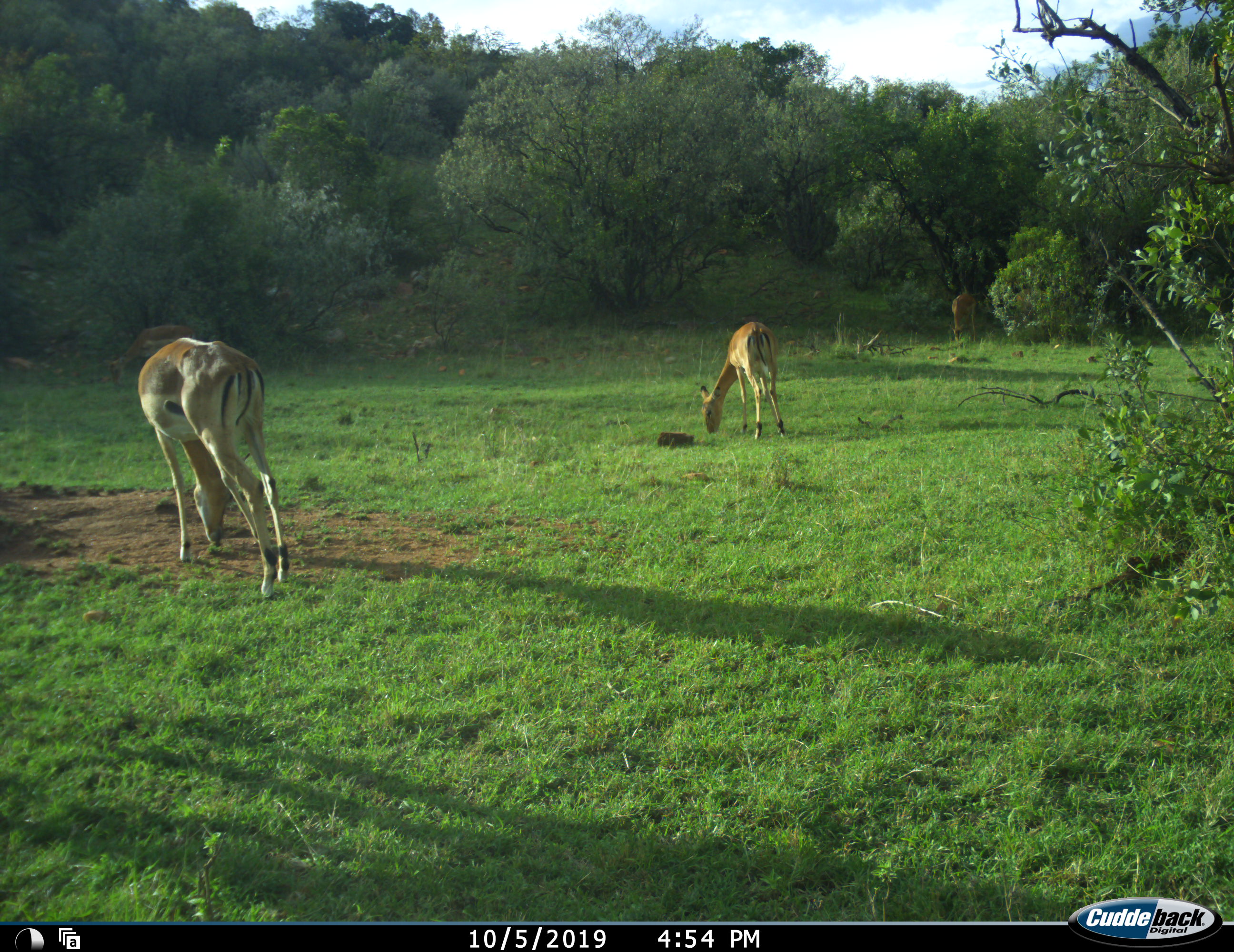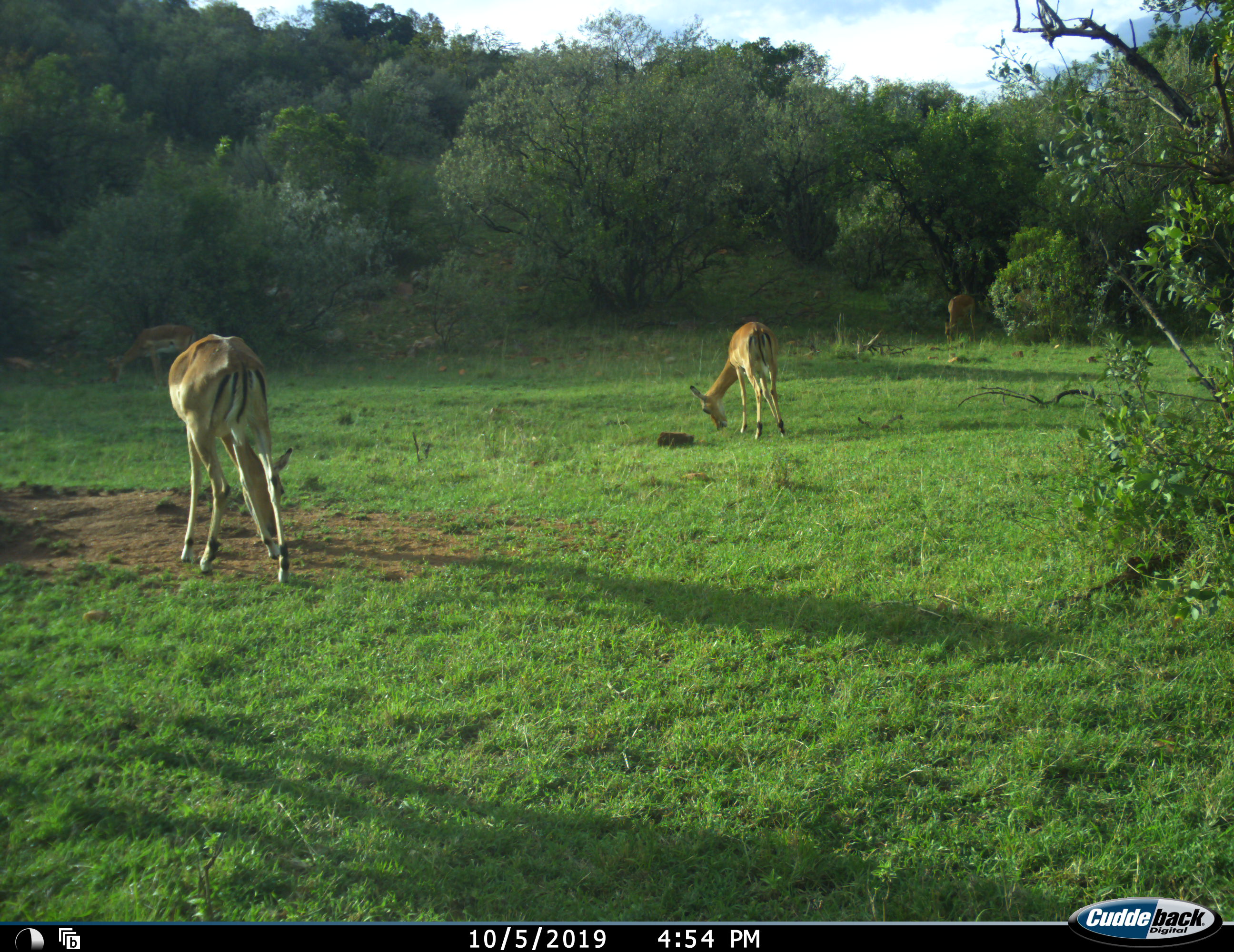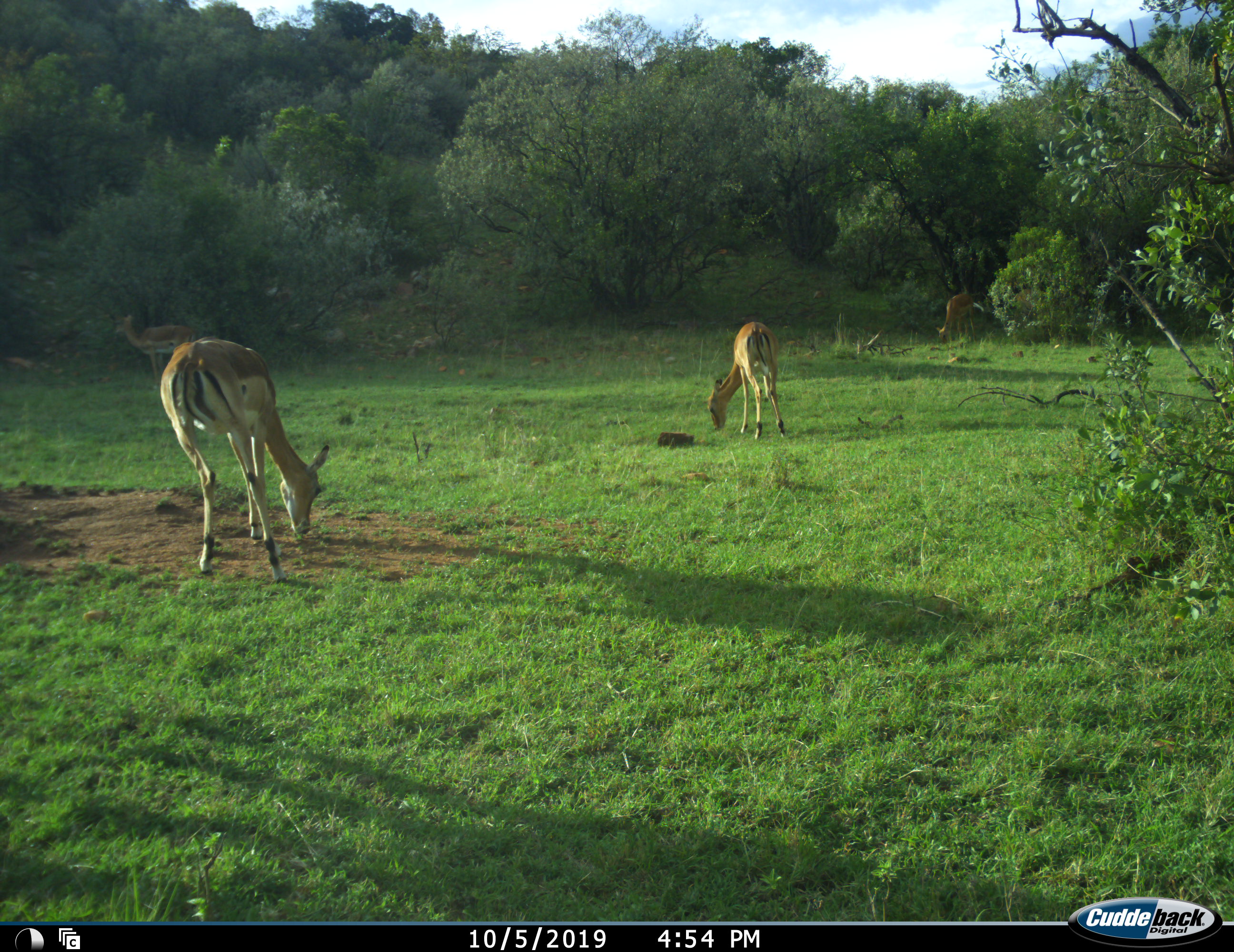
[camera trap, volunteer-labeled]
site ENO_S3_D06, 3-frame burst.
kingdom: Animalia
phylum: Chordata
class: Mammalia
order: Artiodactyla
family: Bovidae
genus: Aepyceros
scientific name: Aepyceros melampus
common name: impala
Impala (Aepyceros melampus), count 4. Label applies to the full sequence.